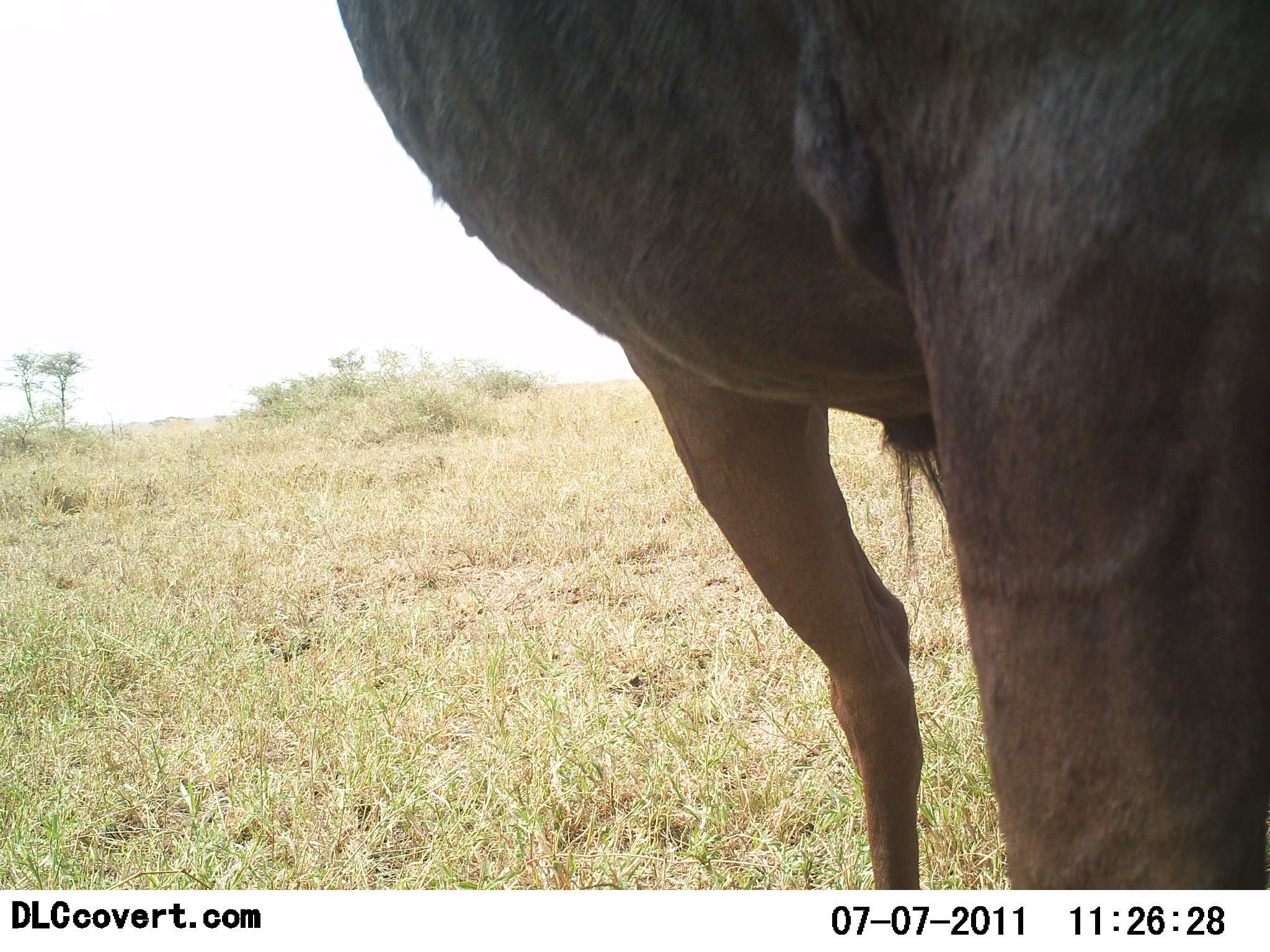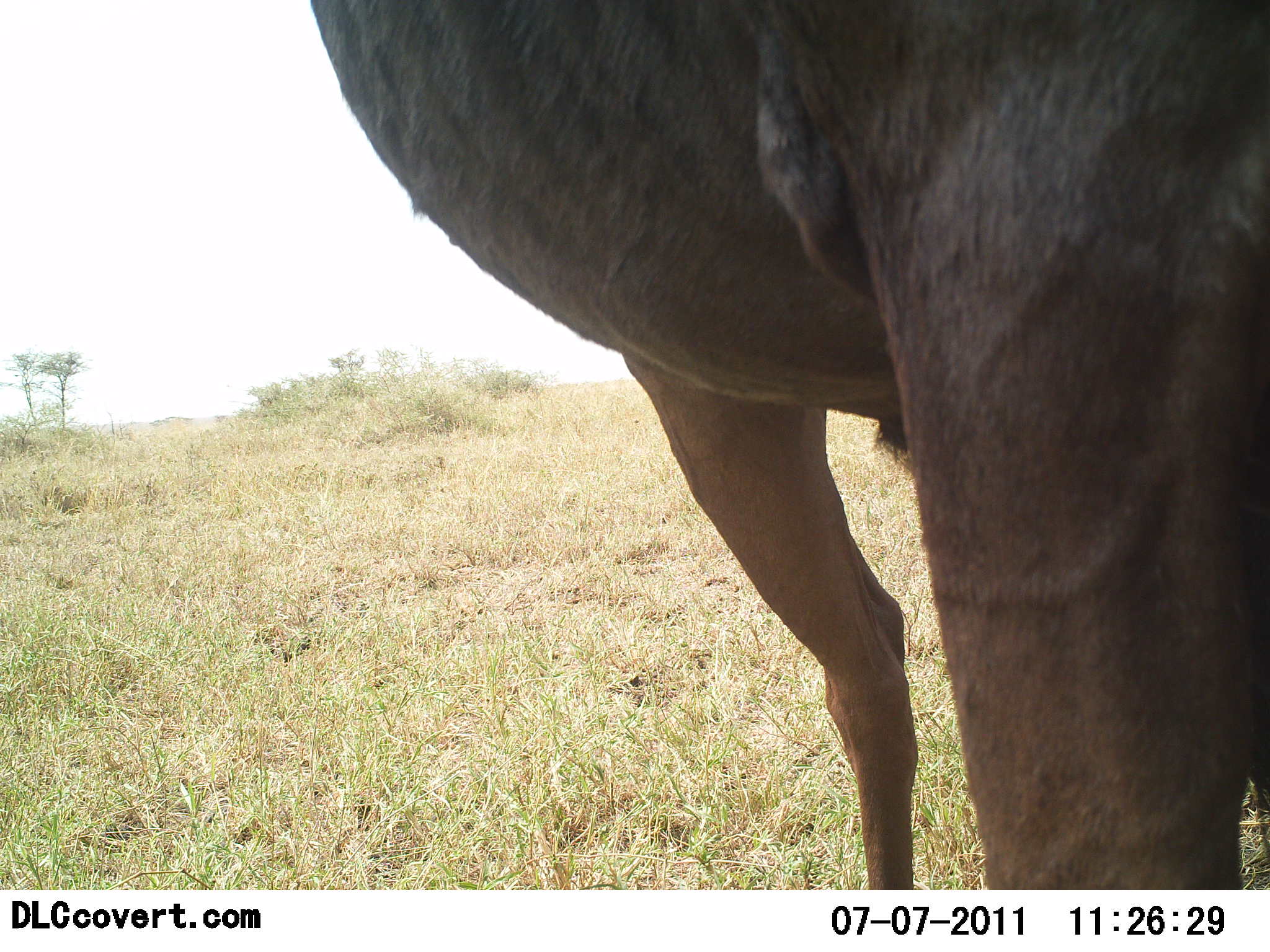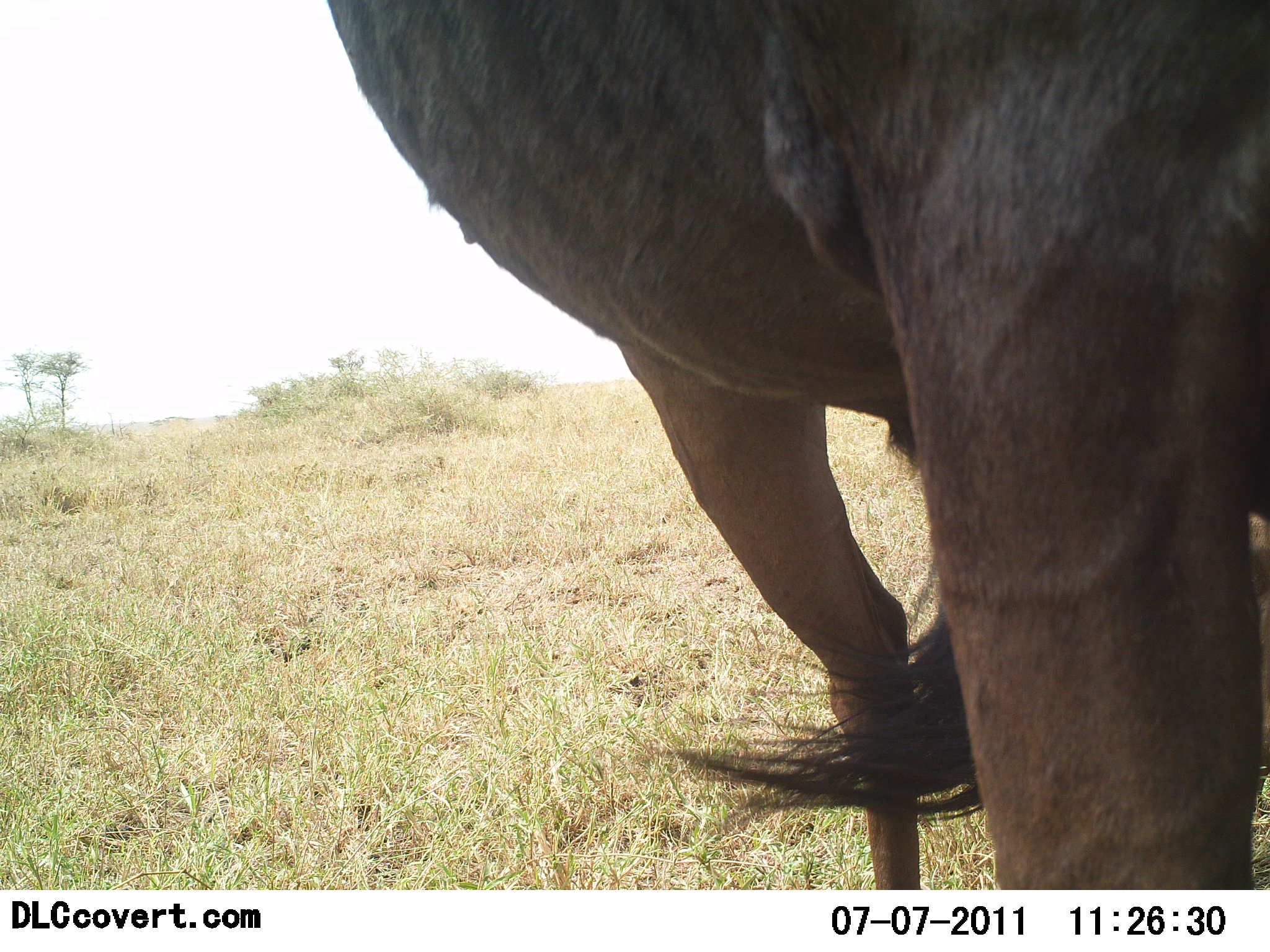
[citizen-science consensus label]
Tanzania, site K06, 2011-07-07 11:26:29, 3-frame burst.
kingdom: Animalia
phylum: Chordata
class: Mammalia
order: Artiodactyla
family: Bovidae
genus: Connochaetes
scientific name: Connochaetes taurinus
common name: blue wildebeest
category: wildebeest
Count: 1.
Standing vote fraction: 88%.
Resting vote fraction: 12%.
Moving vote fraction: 0%.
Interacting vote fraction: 0%.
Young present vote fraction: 0%.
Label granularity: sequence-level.